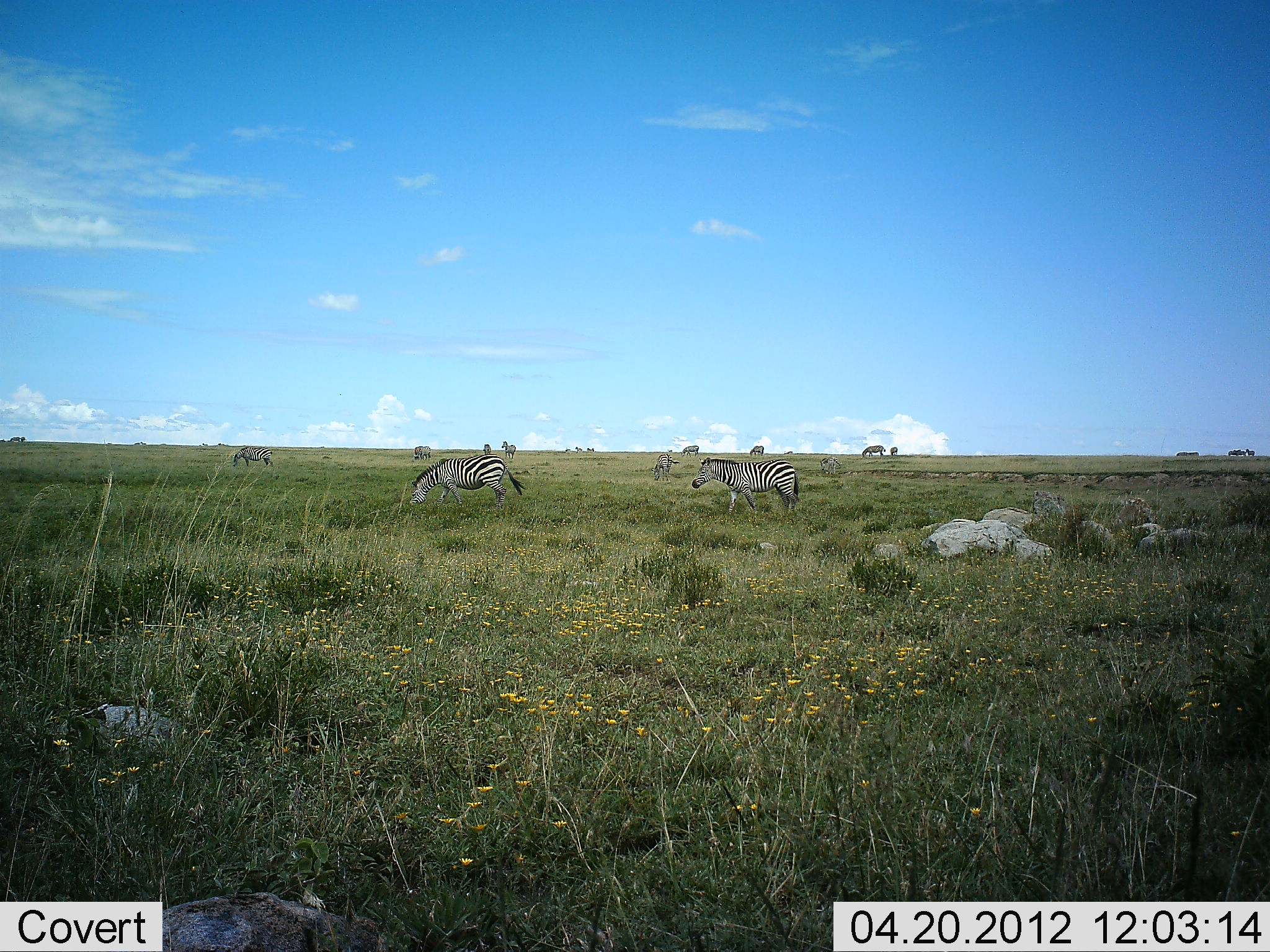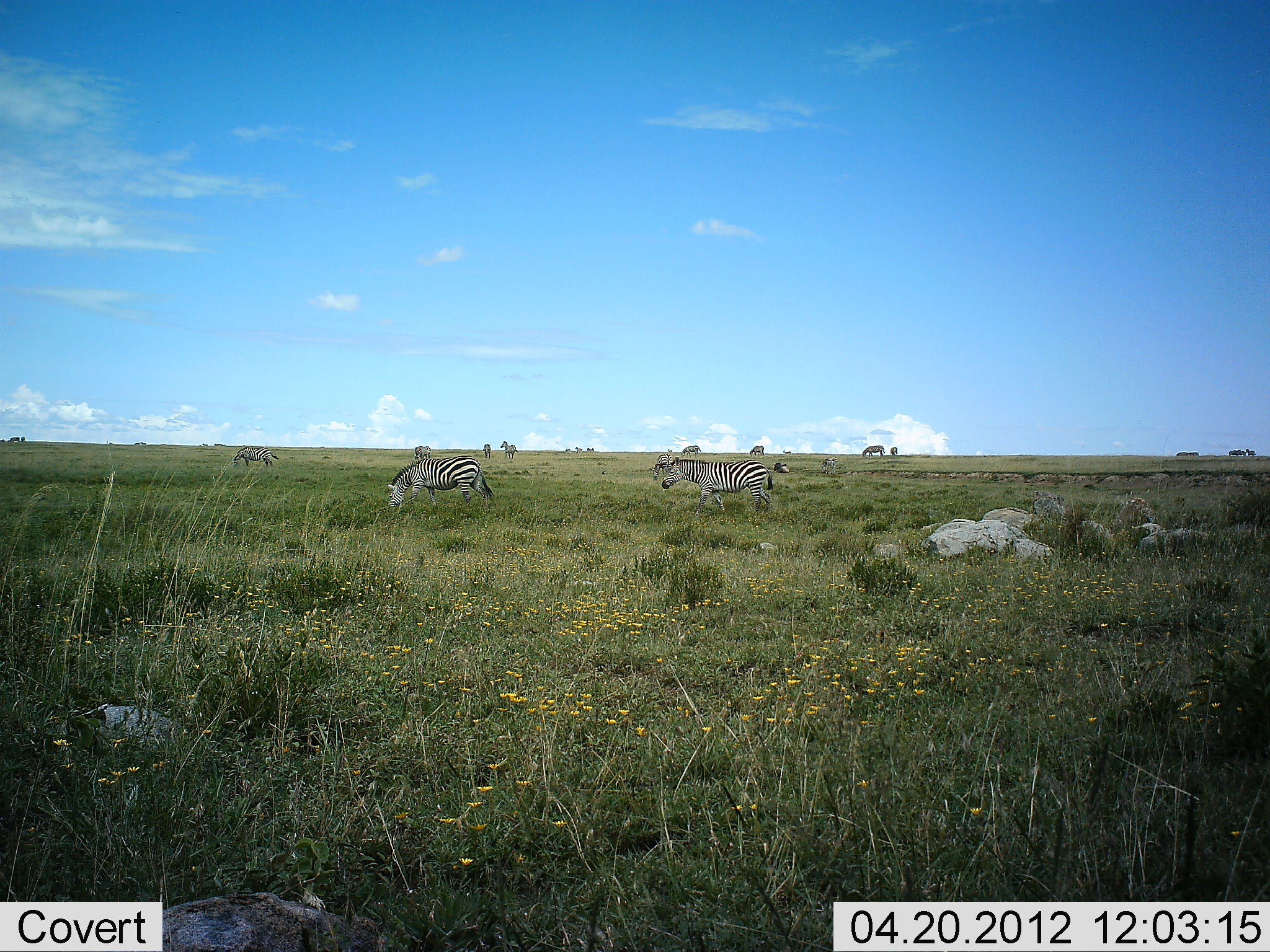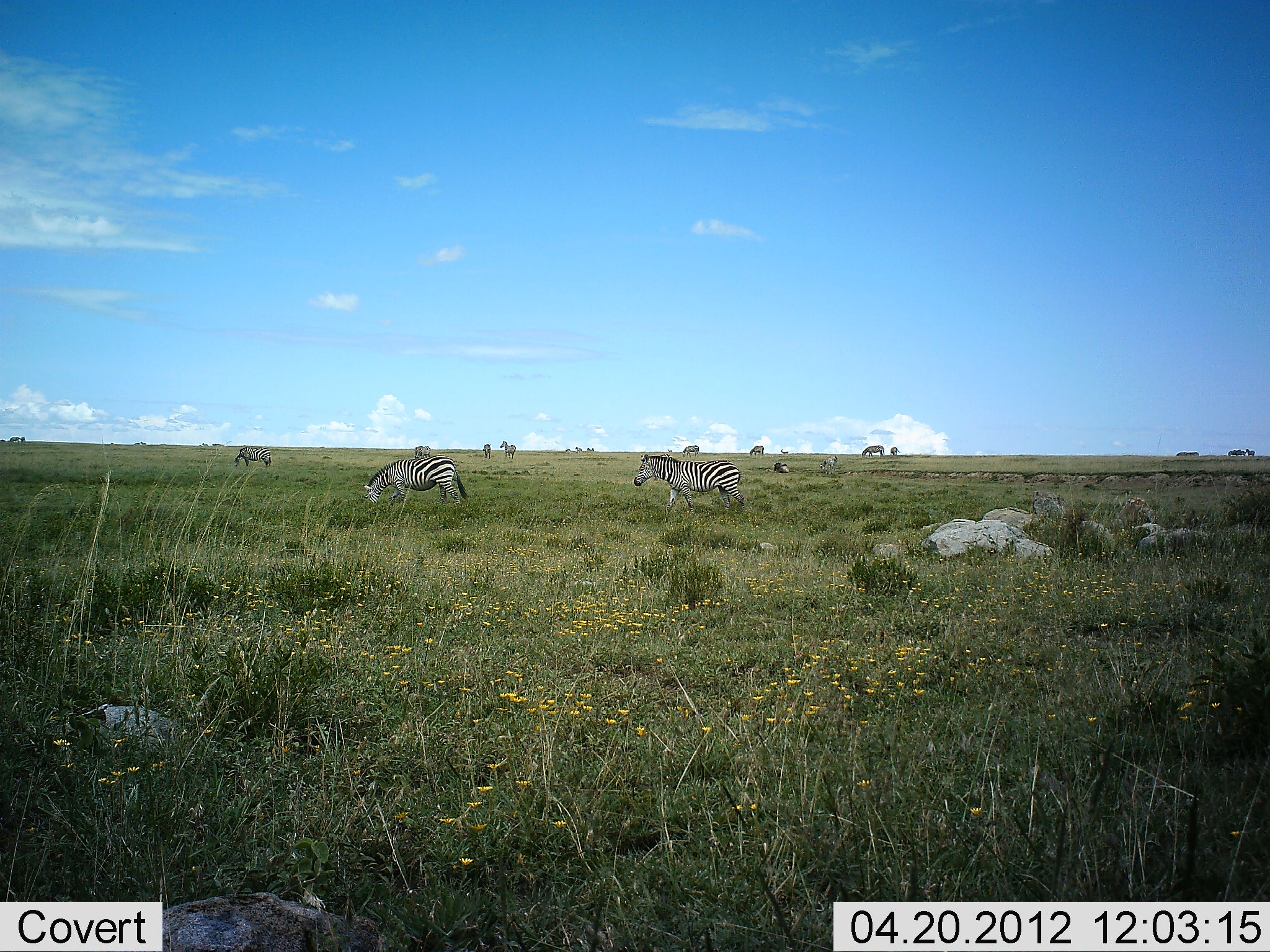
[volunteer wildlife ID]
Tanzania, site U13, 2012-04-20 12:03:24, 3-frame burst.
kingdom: Animalia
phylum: Chordata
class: Mammalia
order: Perissodactyla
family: Equidae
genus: Equus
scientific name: Equus quagga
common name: plains zebra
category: zebra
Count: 11-50.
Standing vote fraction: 57%.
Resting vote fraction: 0%.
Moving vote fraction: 64%.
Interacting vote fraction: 0%.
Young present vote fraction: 0%.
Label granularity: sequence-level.